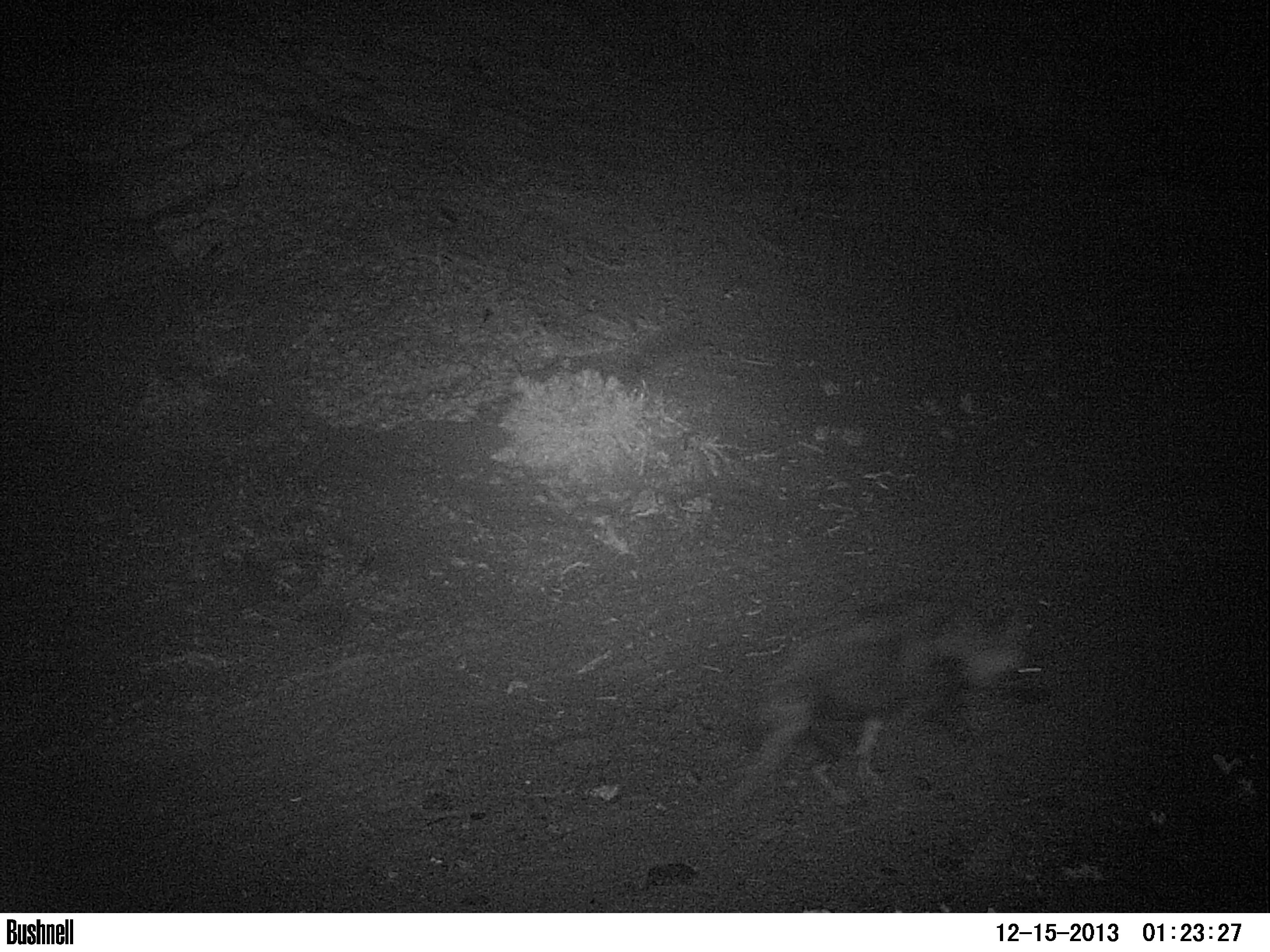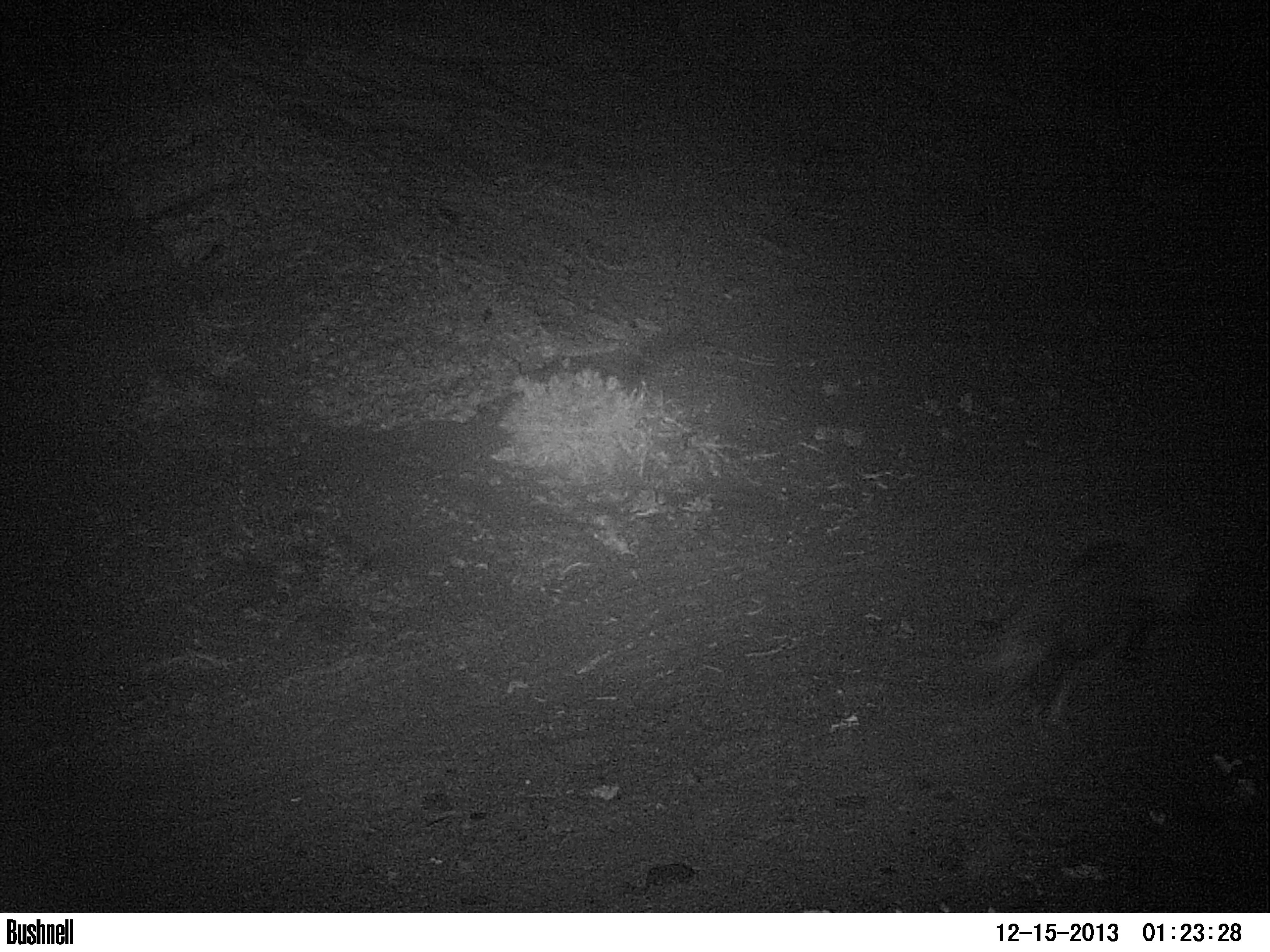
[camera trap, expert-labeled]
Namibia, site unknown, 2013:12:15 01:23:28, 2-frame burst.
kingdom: Animalia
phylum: Chordata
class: Mammalia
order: Carnivora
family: Hyaenidae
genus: Parahyaena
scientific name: Parahyaena brunnea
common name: brown hyena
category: hyaena brunnea